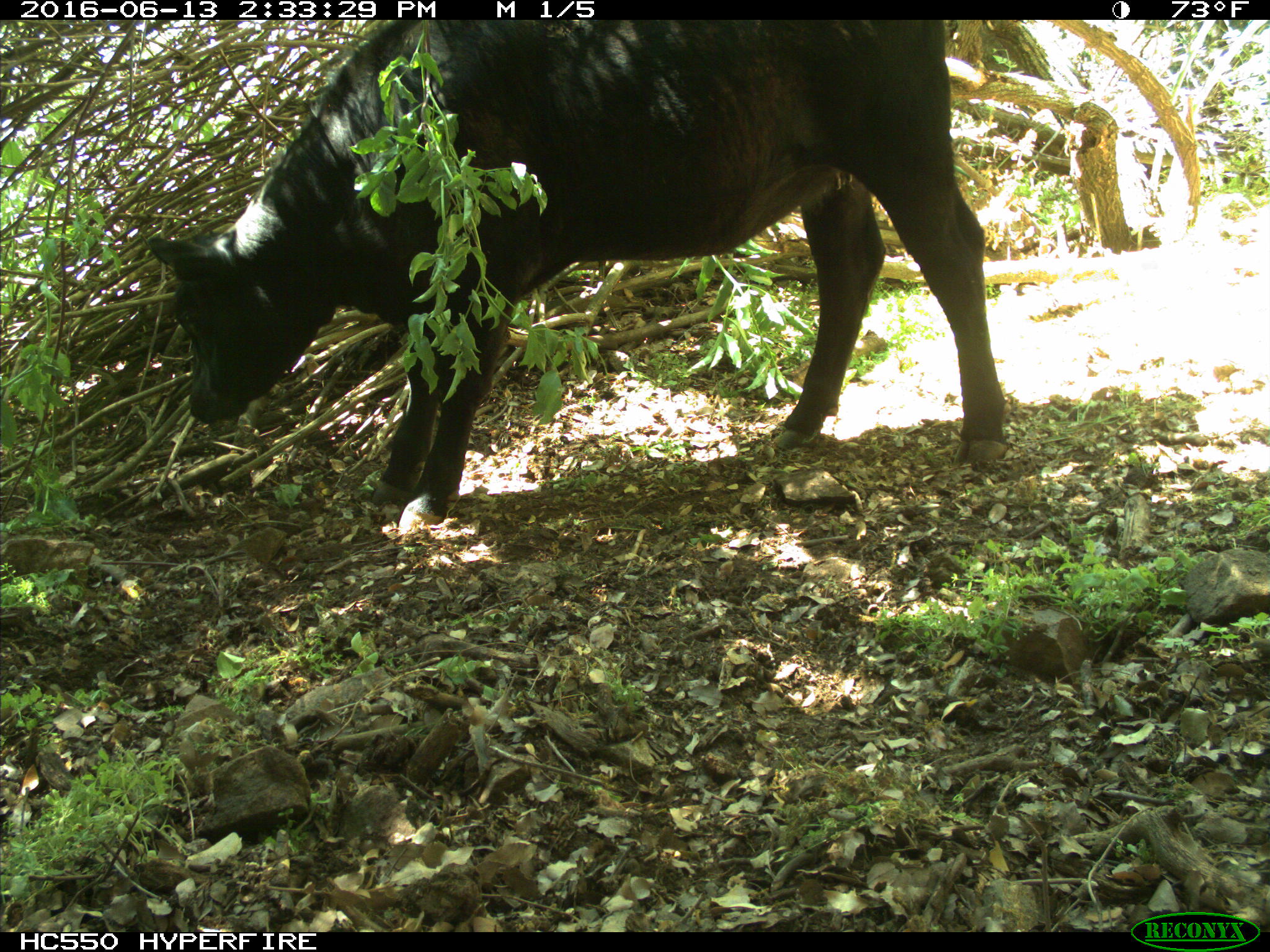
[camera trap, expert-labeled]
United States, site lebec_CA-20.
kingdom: Animalia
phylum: Chordata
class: Mammalia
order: Artiodactyla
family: Bovidae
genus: Bos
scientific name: Bos taurus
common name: domestic cow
Bos taurus (domestic cow).